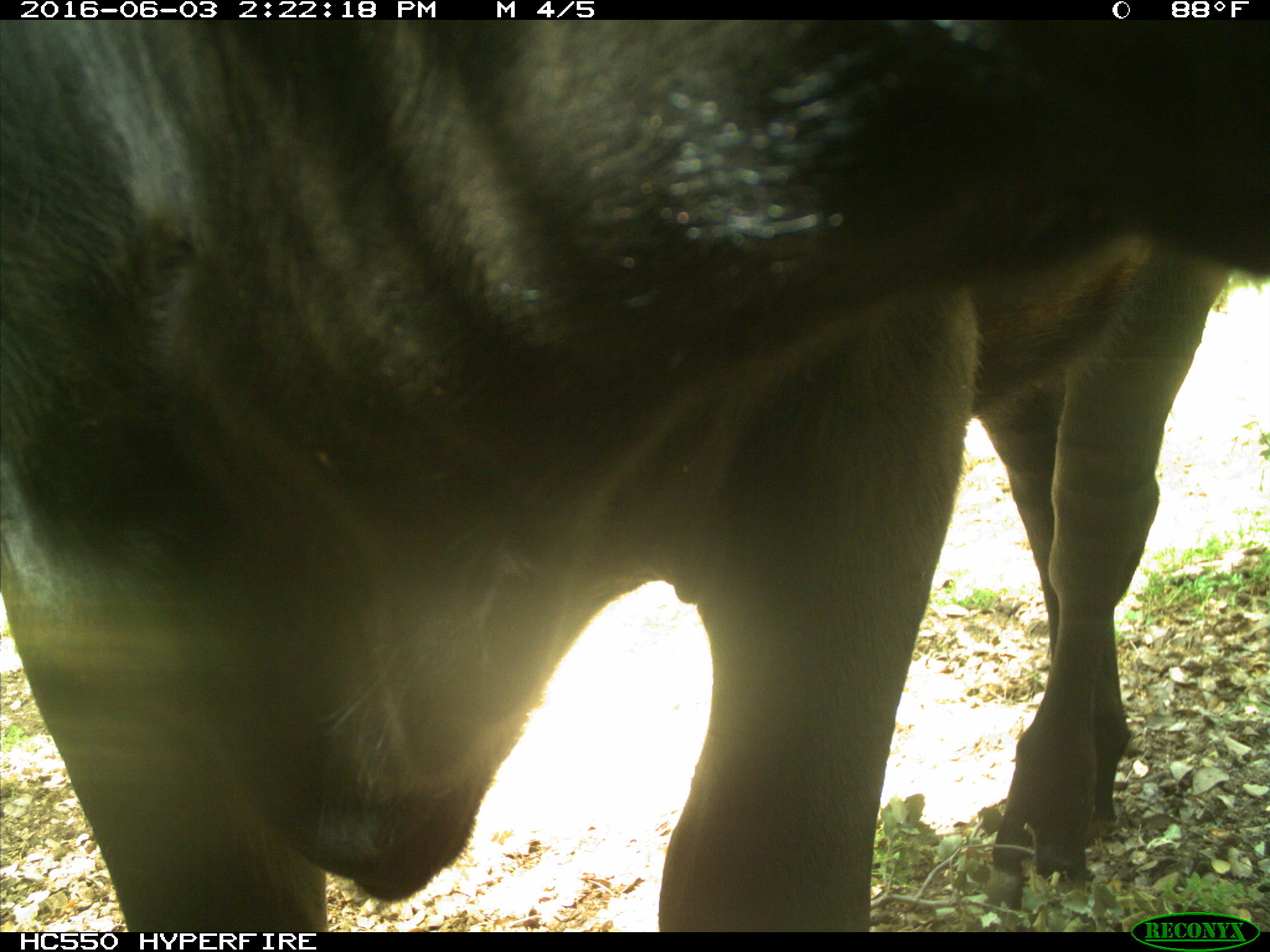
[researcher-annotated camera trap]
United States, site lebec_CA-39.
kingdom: Animalia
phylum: Chordata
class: Mammalia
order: Artiodactyla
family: Bovidae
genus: Bos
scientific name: Bos taurus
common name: domestic cow